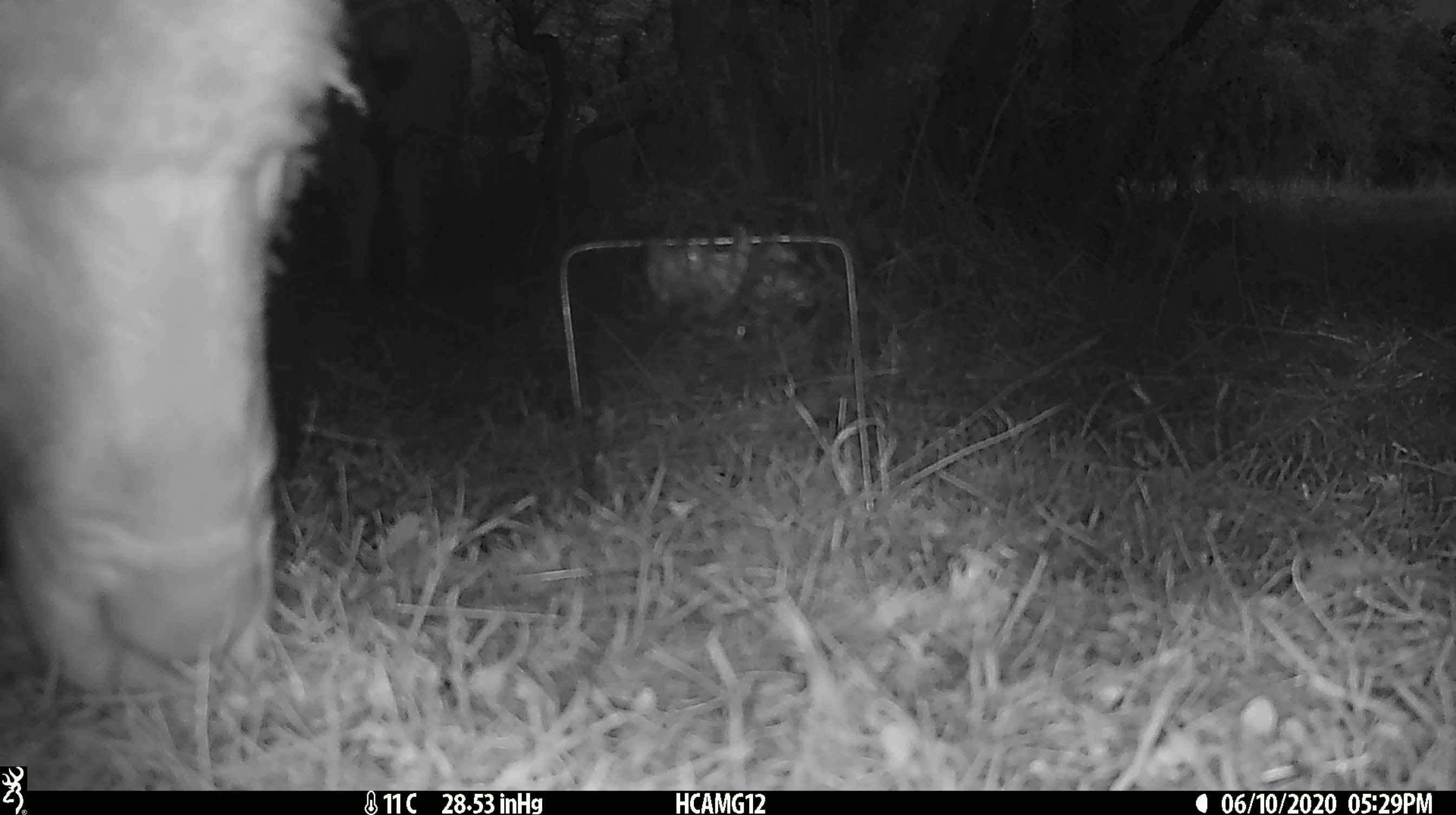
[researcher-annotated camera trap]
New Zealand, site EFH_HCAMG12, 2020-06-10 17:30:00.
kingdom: Animalia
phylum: Chordata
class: Mammalia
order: Artiodactyla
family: Bovidae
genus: Ovis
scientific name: Ovis aries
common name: domestic sheep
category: sheep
Sheep (domestic sheep) (Ovis aries).